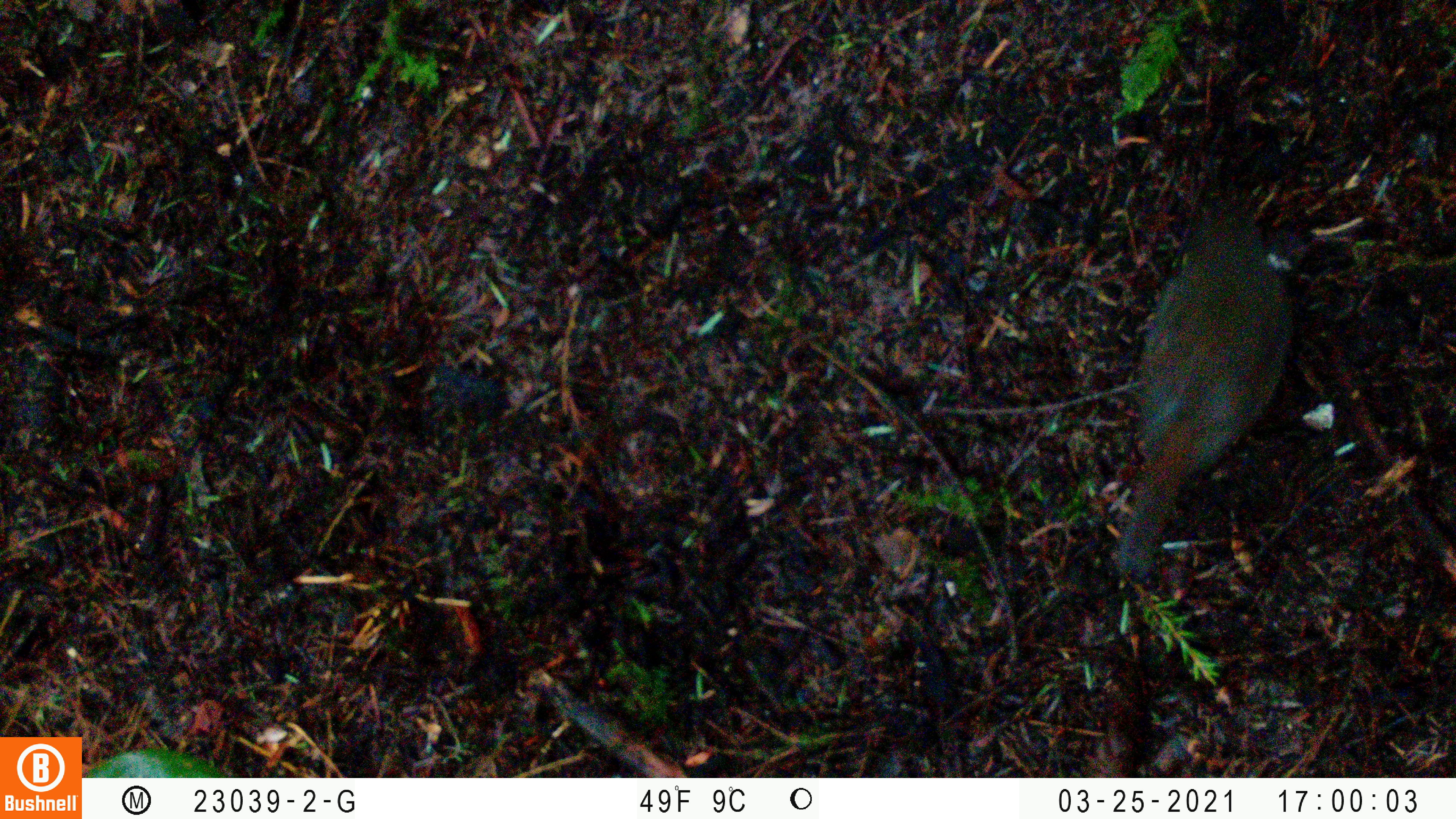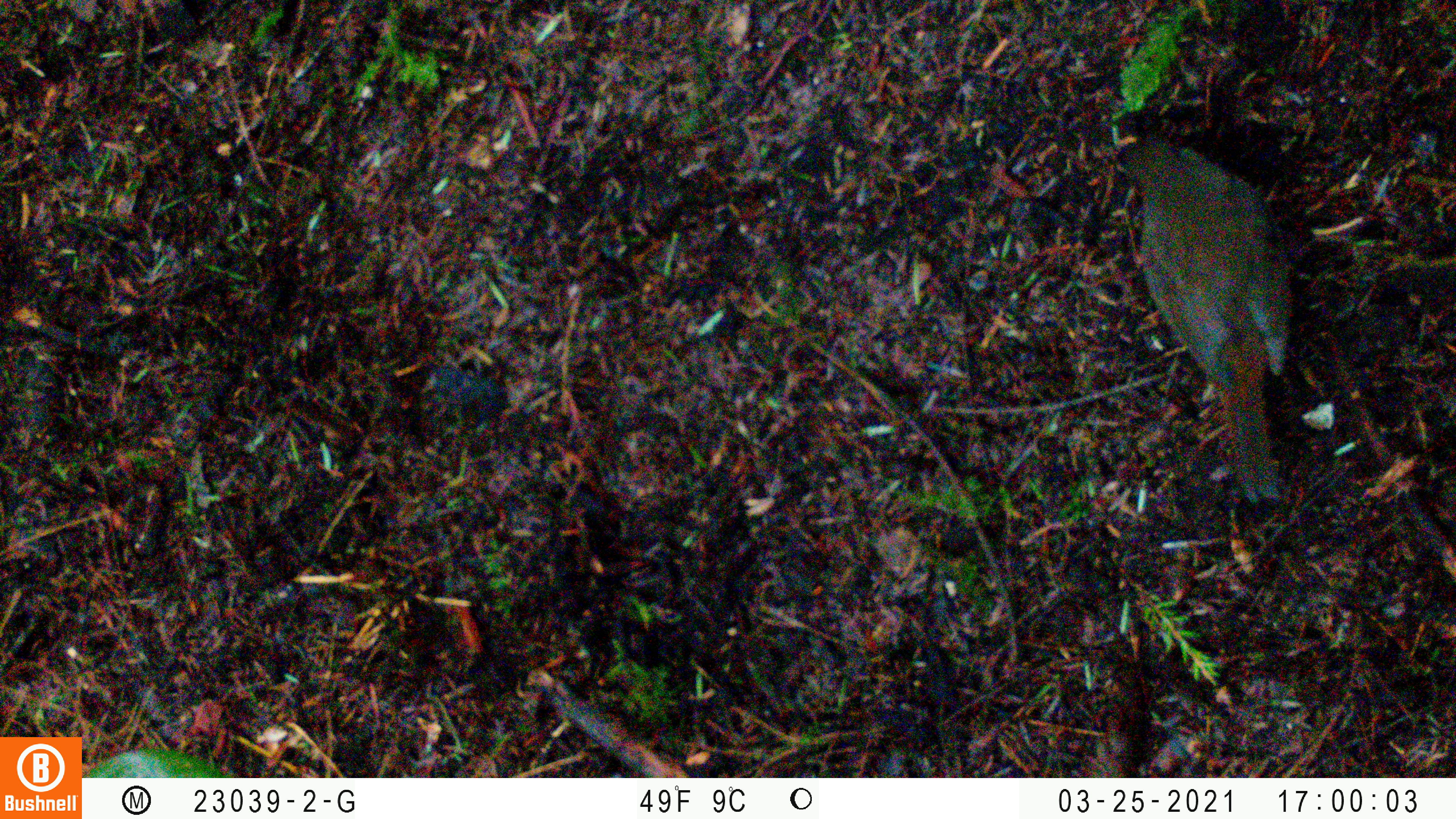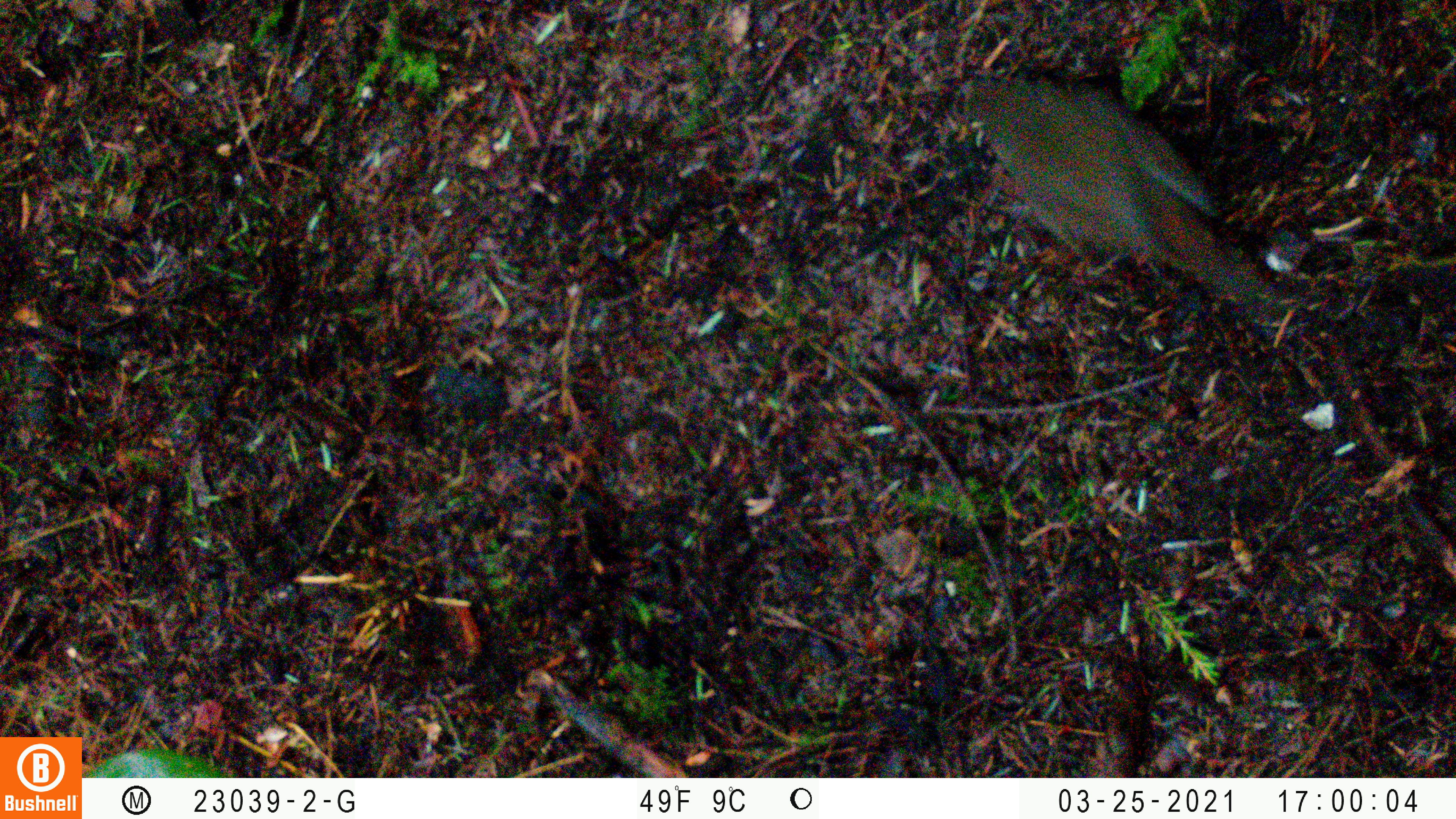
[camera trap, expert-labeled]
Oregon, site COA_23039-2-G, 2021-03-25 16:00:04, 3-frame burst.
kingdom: Animalia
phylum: Chordata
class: Aves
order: Passeriformes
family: Turdidae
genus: Catharus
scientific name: Catharus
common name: brown thrushes and nightingale-thrushes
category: catharus species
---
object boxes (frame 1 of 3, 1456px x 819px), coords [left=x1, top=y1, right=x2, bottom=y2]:
catharus species: [left=1053, top=189, right=1343, bottom=606]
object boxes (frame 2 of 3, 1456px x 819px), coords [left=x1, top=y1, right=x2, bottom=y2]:
catharus species: [left=1078, top=85, right=1348, bottom=535]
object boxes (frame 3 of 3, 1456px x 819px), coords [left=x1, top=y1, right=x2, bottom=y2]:
catharus species: [left=906, top=36, right=1324, bottom=364]